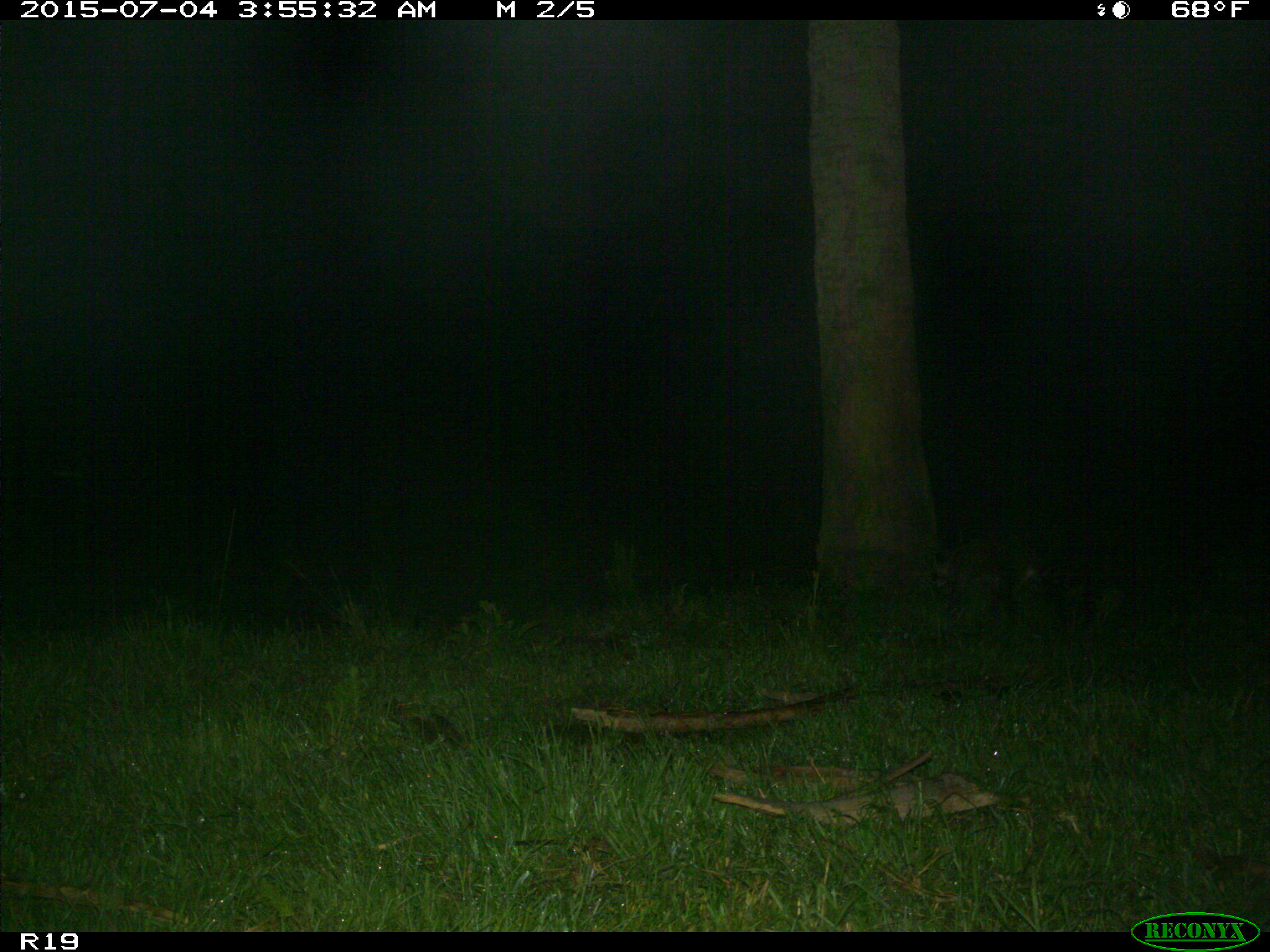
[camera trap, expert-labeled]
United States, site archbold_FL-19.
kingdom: Animalia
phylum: Chordata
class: Mammalia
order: Carnivora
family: Felidae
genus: Lynx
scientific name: Lynx rufus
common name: bobcat